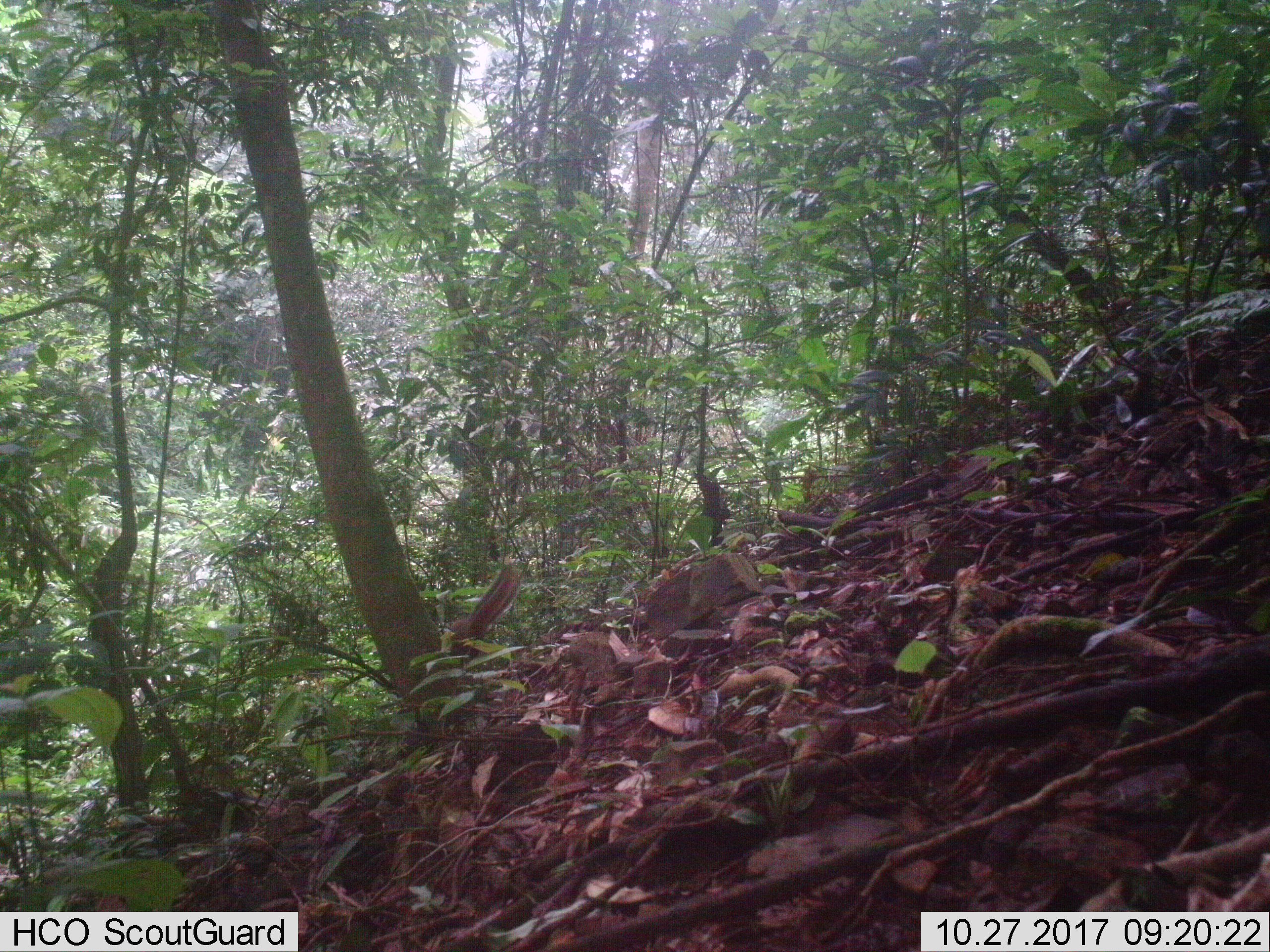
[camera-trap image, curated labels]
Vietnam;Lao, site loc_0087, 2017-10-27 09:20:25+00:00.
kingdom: Animalia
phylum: Chordata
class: Mammalia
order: Rodentia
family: Sciuridae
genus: Dremomys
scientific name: Dremomys rufigenis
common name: red-cheeked squirrel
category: red cheeked squirrel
Red cheeked squirrel (red-cheeked squirrel) (Dremomys rufigenis). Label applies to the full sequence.